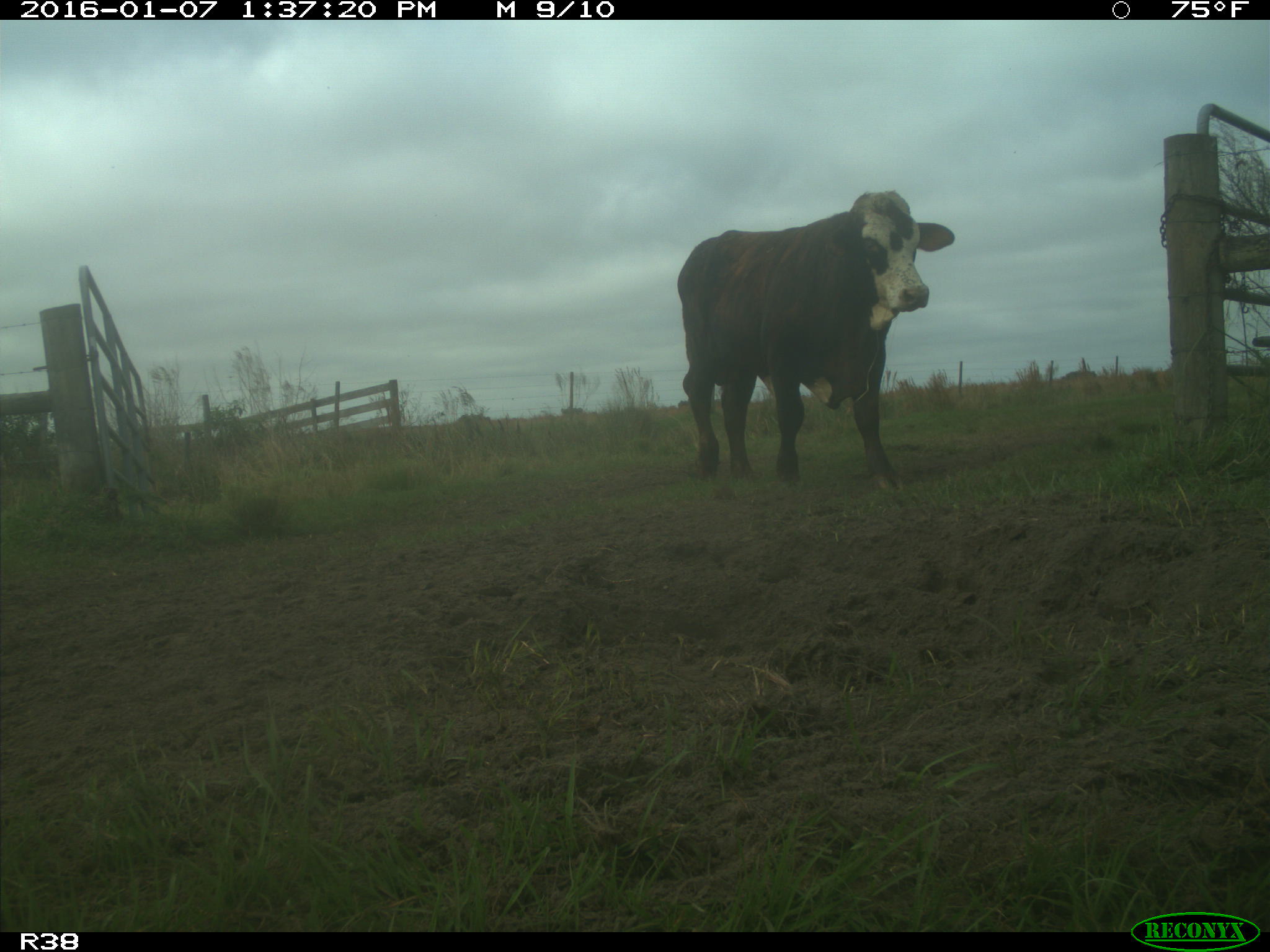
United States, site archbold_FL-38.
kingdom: Animalia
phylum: Chordata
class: Mammalia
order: Artiodactyla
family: Bovidae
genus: Bos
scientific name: Bos taurus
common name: domestic cow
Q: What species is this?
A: Bos taurus (domestic cow).